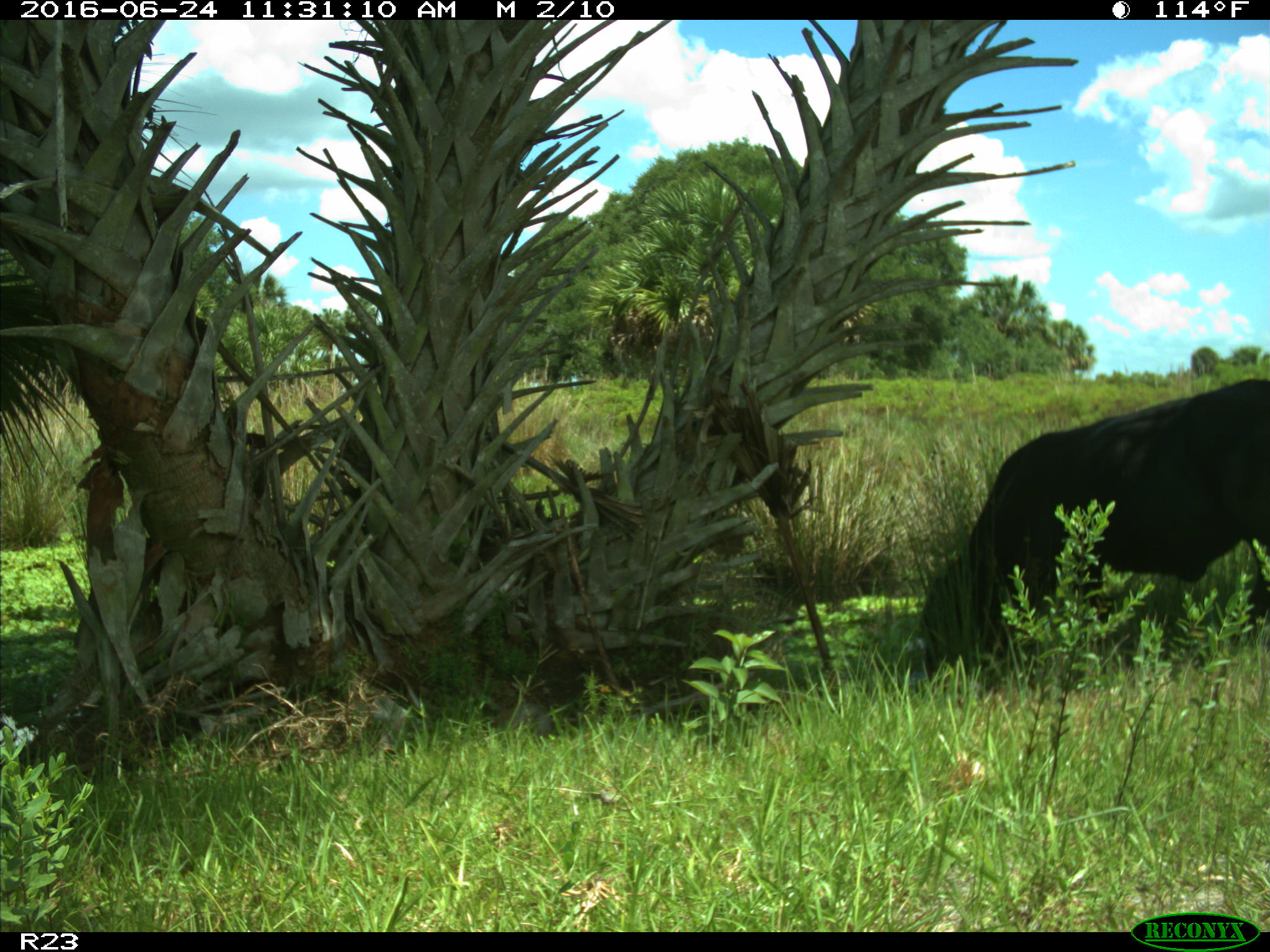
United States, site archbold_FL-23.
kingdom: Animalia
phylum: Chordata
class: Mammalia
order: Artiodactyla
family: Bovidae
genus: Bos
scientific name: Bos taurus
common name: domestic cow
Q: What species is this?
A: Bos taurus (domestic cow).